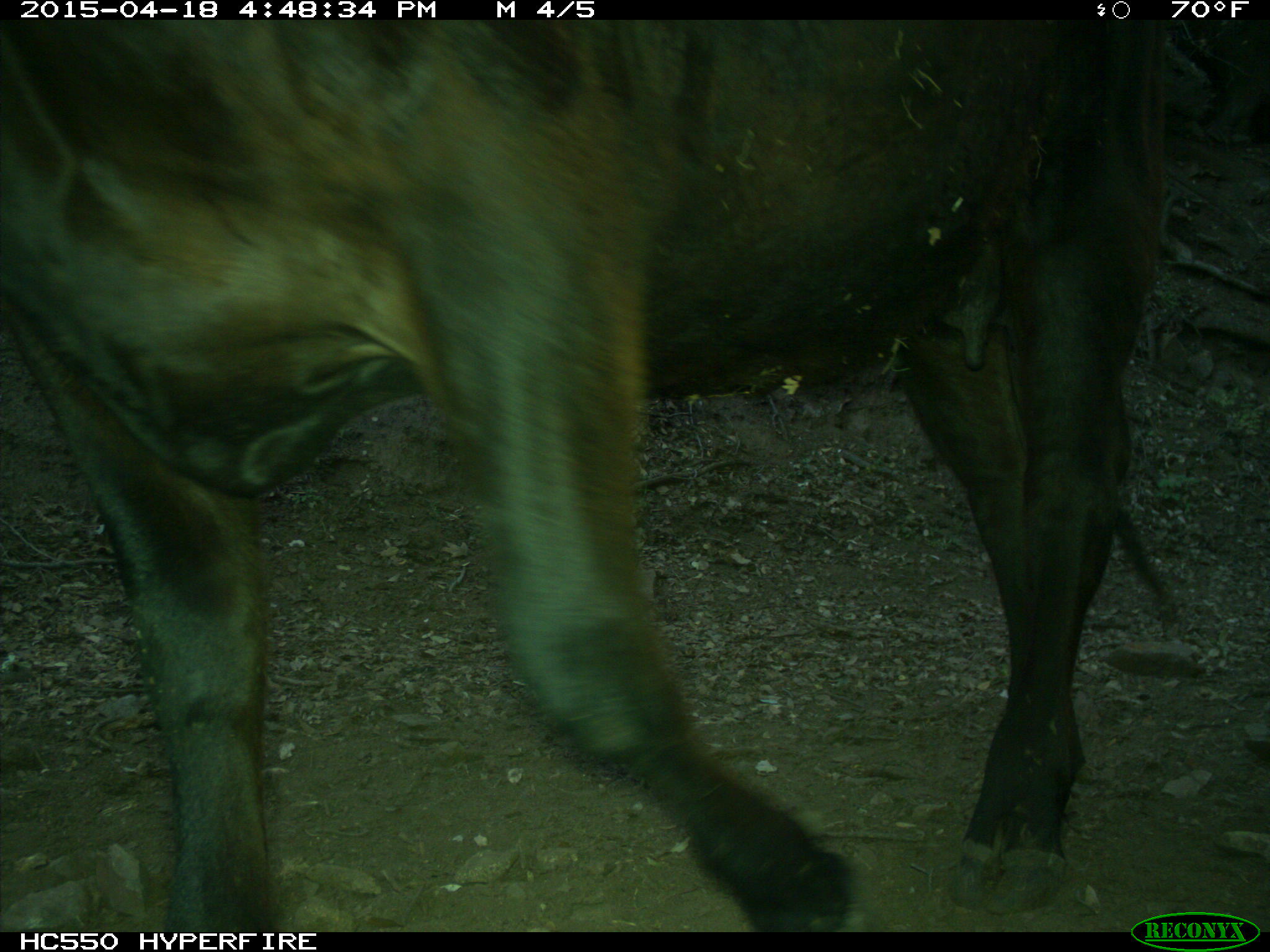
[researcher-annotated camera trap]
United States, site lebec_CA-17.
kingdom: Animalia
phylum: Chordata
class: Mammalia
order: Artiodactyla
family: Bovidae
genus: Bos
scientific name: Bos taurus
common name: domestic cow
Bos taurus (domestic cow).